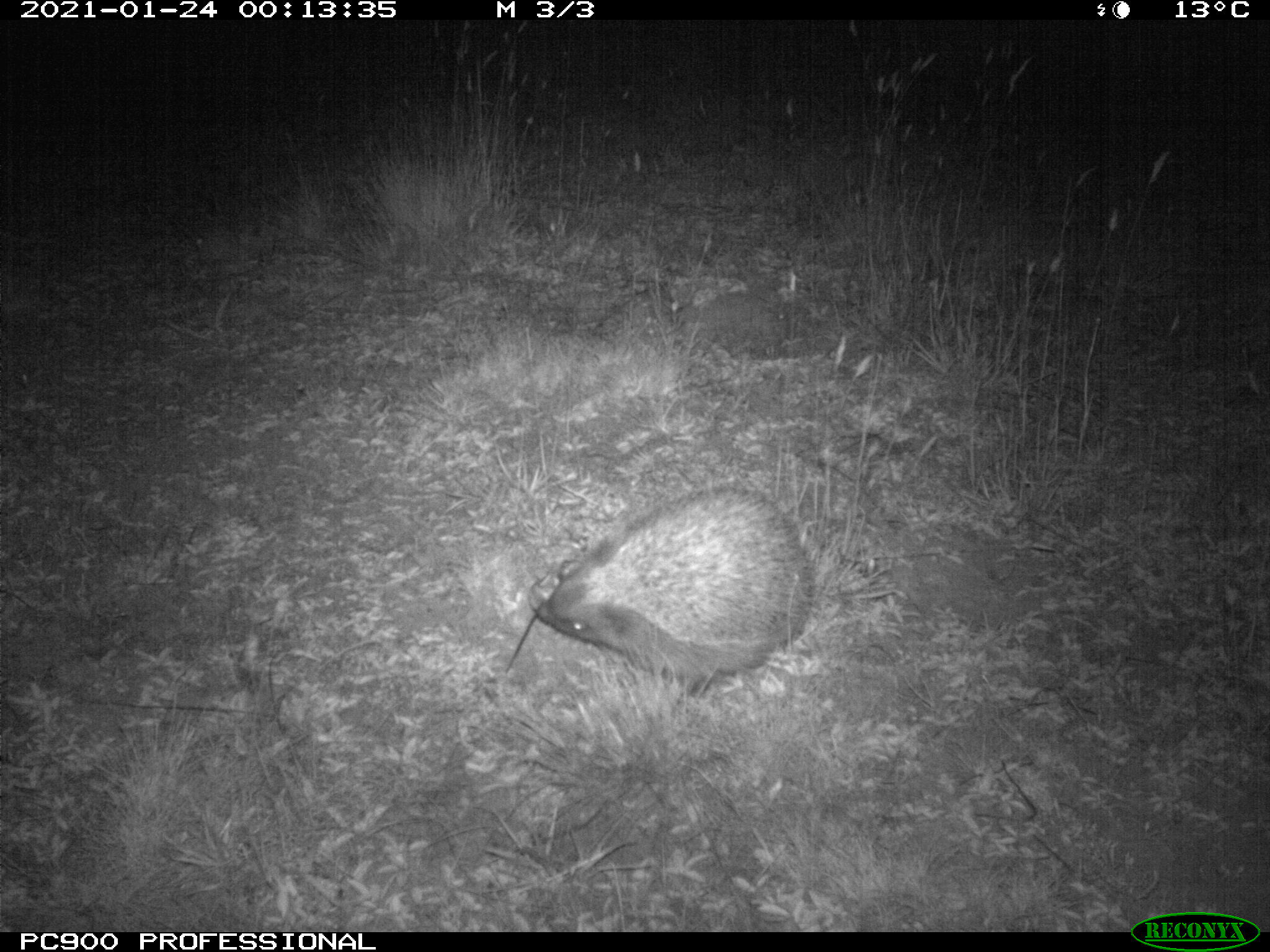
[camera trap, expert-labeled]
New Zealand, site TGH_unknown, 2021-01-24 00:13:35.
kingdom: Animalia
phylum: Chordata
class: Mammalia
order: Eulipotyphla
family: Erinaceidae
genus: Erinaceus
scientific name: Erinaceus europaeus europaeus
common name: european hedgehog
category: hedgehog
Hedgehog (european hedgehog) (Erinaceus europaeus europaeus).